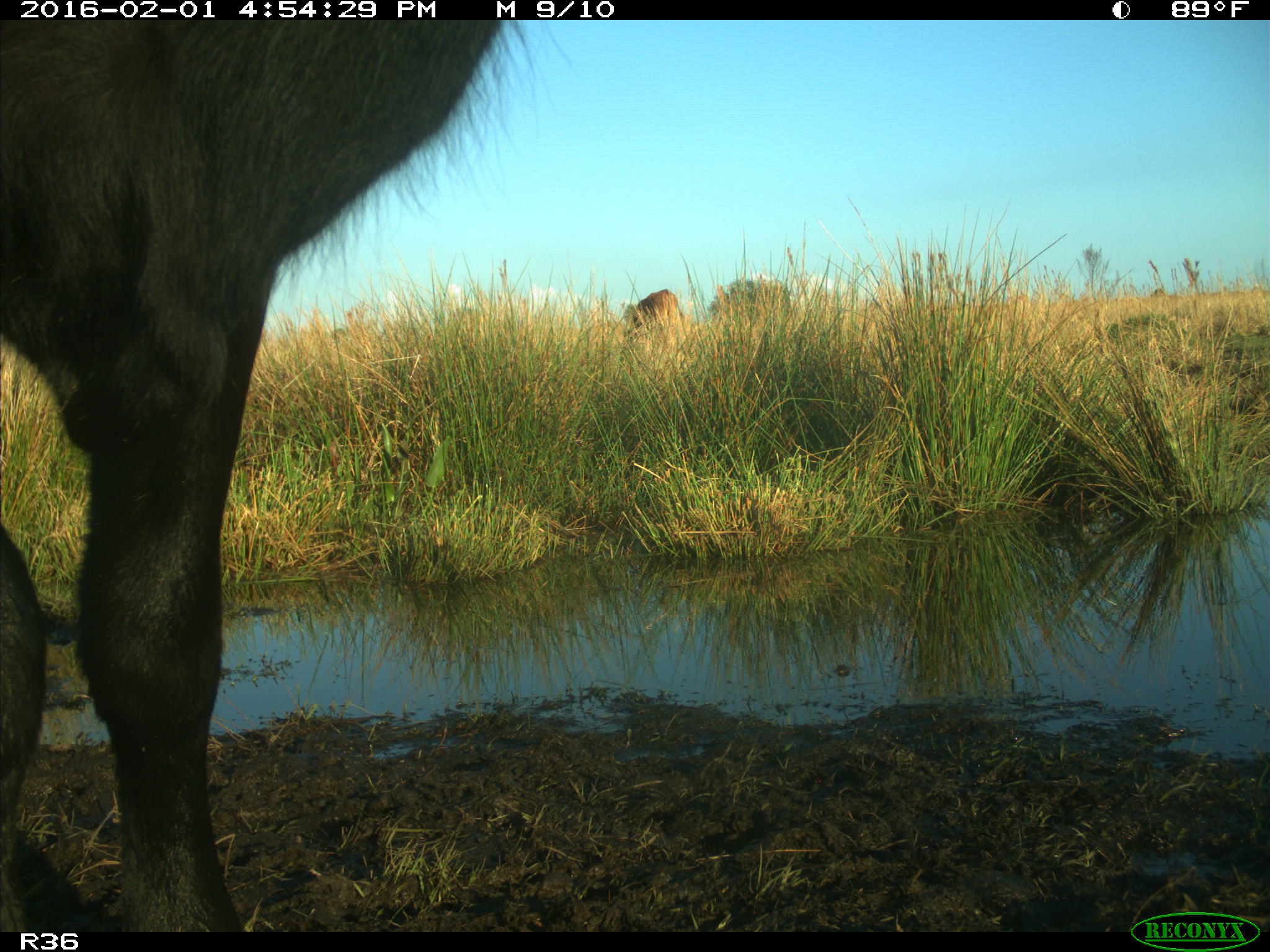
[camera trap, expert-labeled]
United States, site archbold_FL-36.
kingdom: Animalia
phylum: Chordata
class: Mammalia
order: Artiodactyla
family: Bovidae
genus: Bos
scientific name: Bos taurus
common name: domestic cow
Bos taurus (domestic cow).